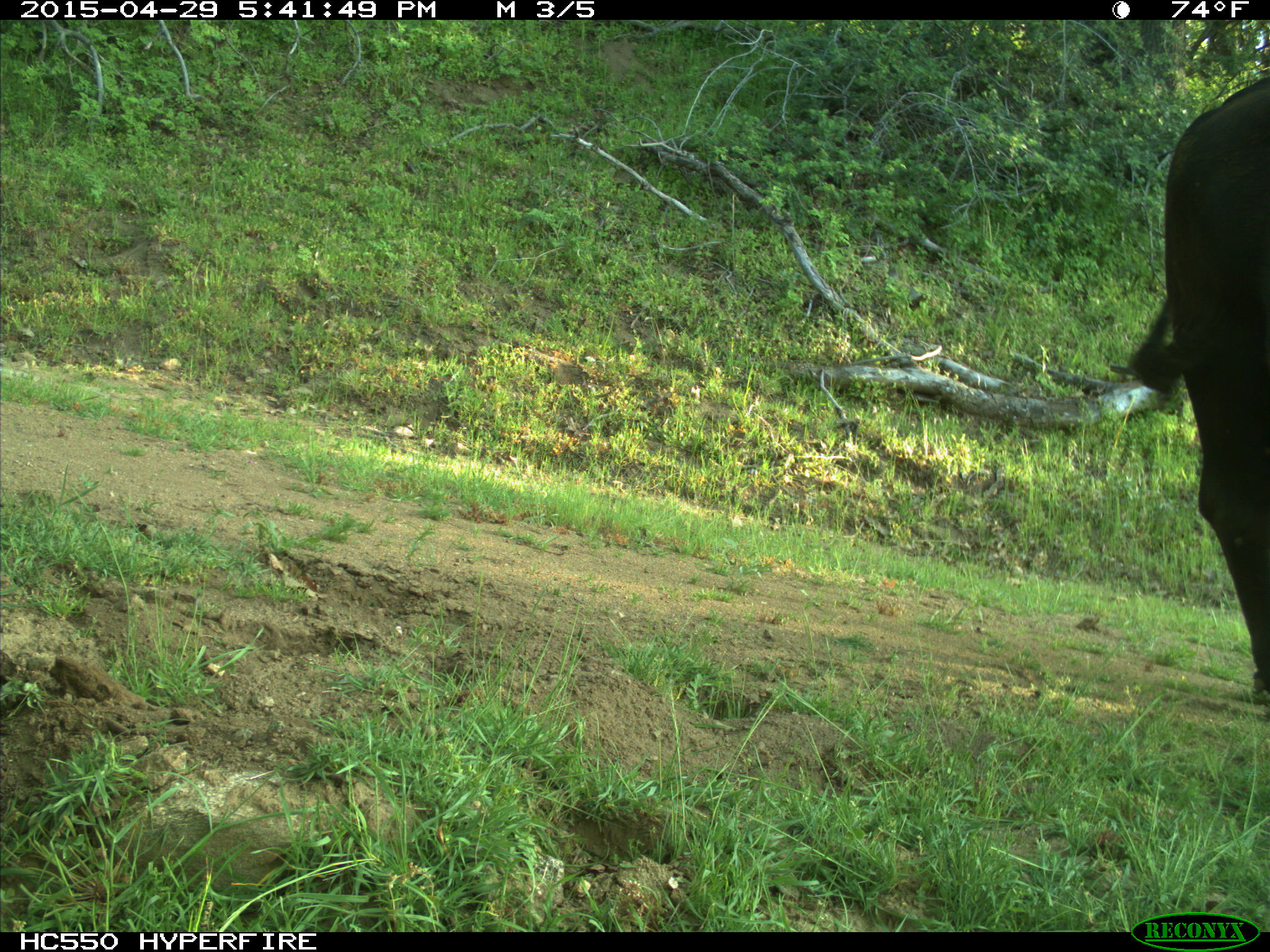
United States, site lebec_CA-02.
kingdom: Animalia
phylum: Chordata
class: Mammalia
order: Artiodactyla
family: Bovidae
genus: Bos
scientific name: Bos taurus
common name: domestic cow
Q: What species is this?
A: Bos taurus (domestic cow).